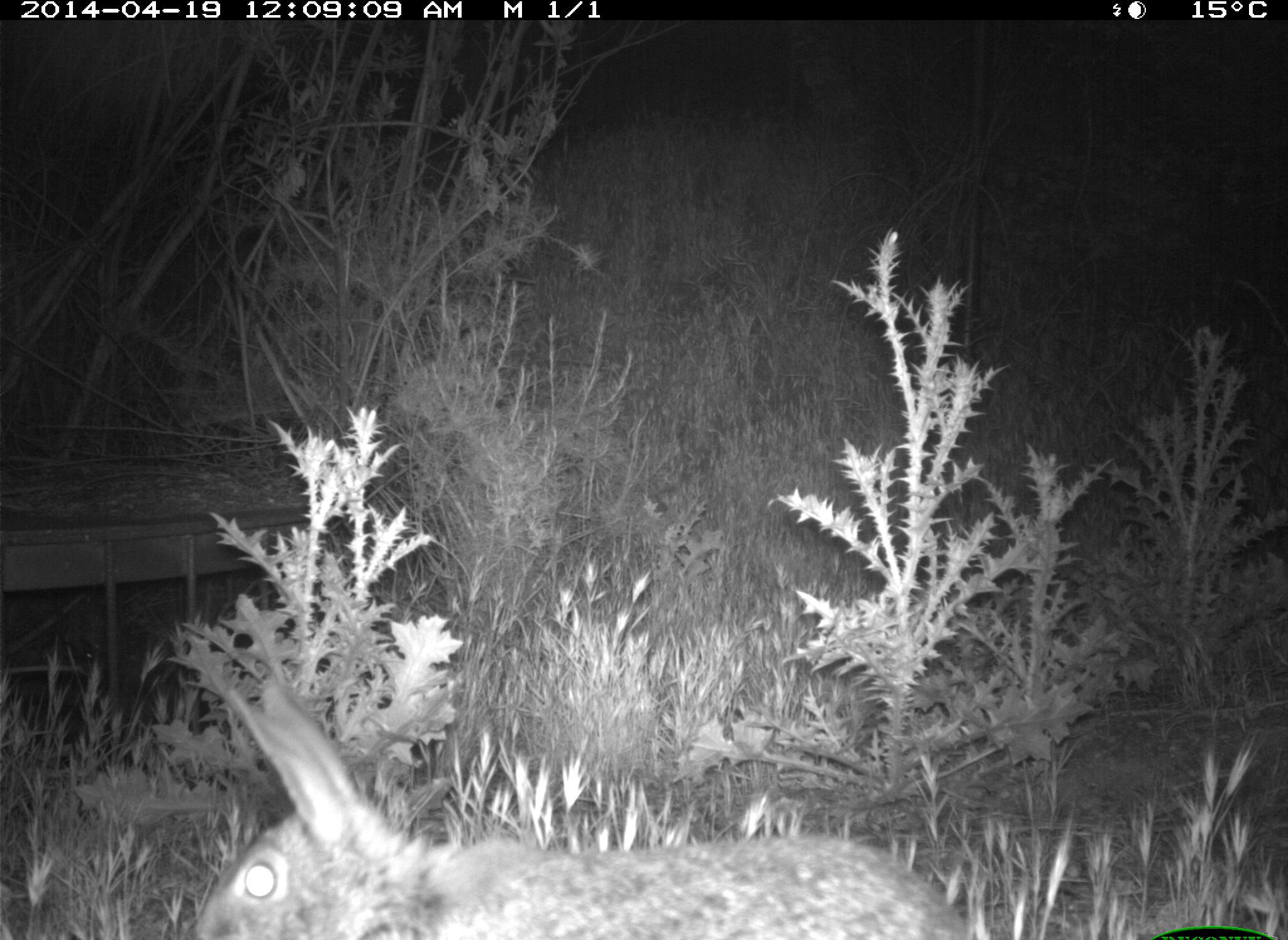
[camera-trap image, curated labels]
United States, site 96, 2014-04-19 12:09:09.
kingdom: Animalia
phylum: Chordata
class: Mammalia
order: Lagomorpha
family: Leporidae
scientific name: Leporidae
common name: rabbits and hares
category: rabbit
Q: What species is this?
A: Rabbit (rabbits and hares) (Leporidae).